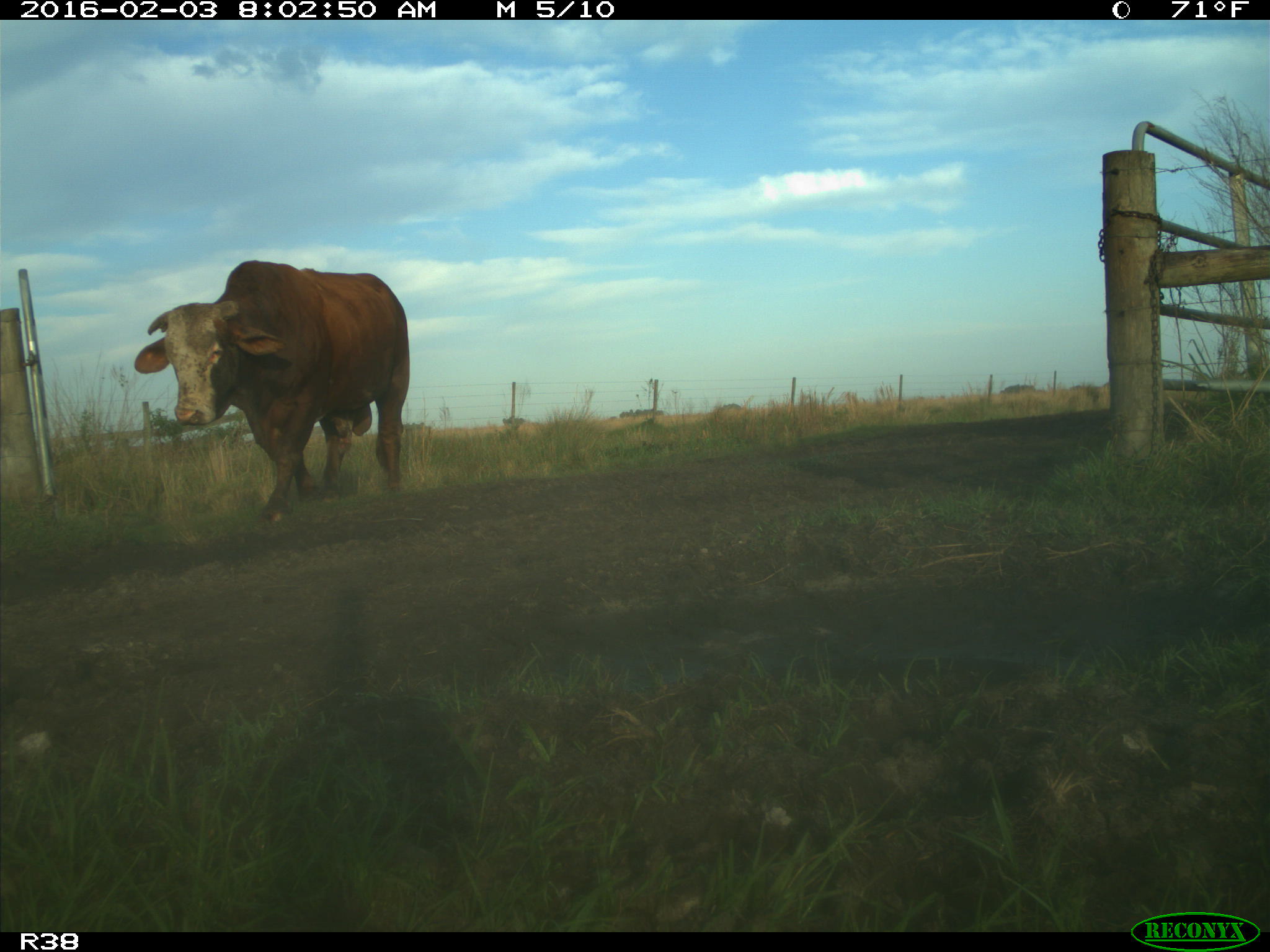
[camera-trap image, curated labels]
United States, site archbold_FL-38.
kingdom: Animalia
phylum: Chordata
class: Mammalia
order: Artiodactyla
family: Bovidae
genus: Bos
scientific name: Bos taurus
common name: domestic cow